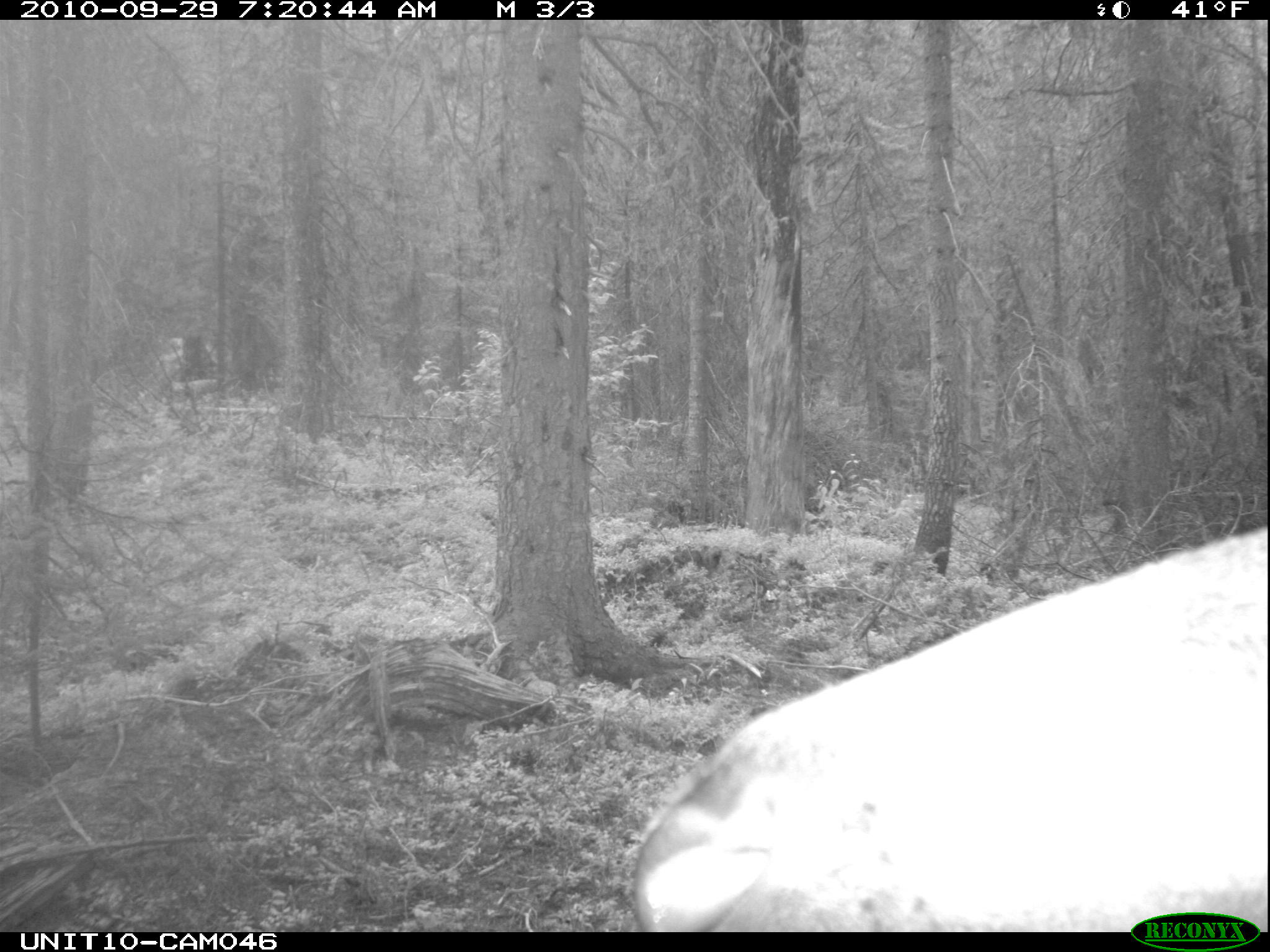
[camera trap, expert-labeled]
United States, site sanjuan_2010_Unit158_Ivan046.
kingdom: Animalia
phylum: Chordata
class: Mammalia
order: Artiodactyla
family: Cervidae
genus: Cervus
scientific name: Cervus elaphus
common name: red deer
Cervus elaphus (red deer).